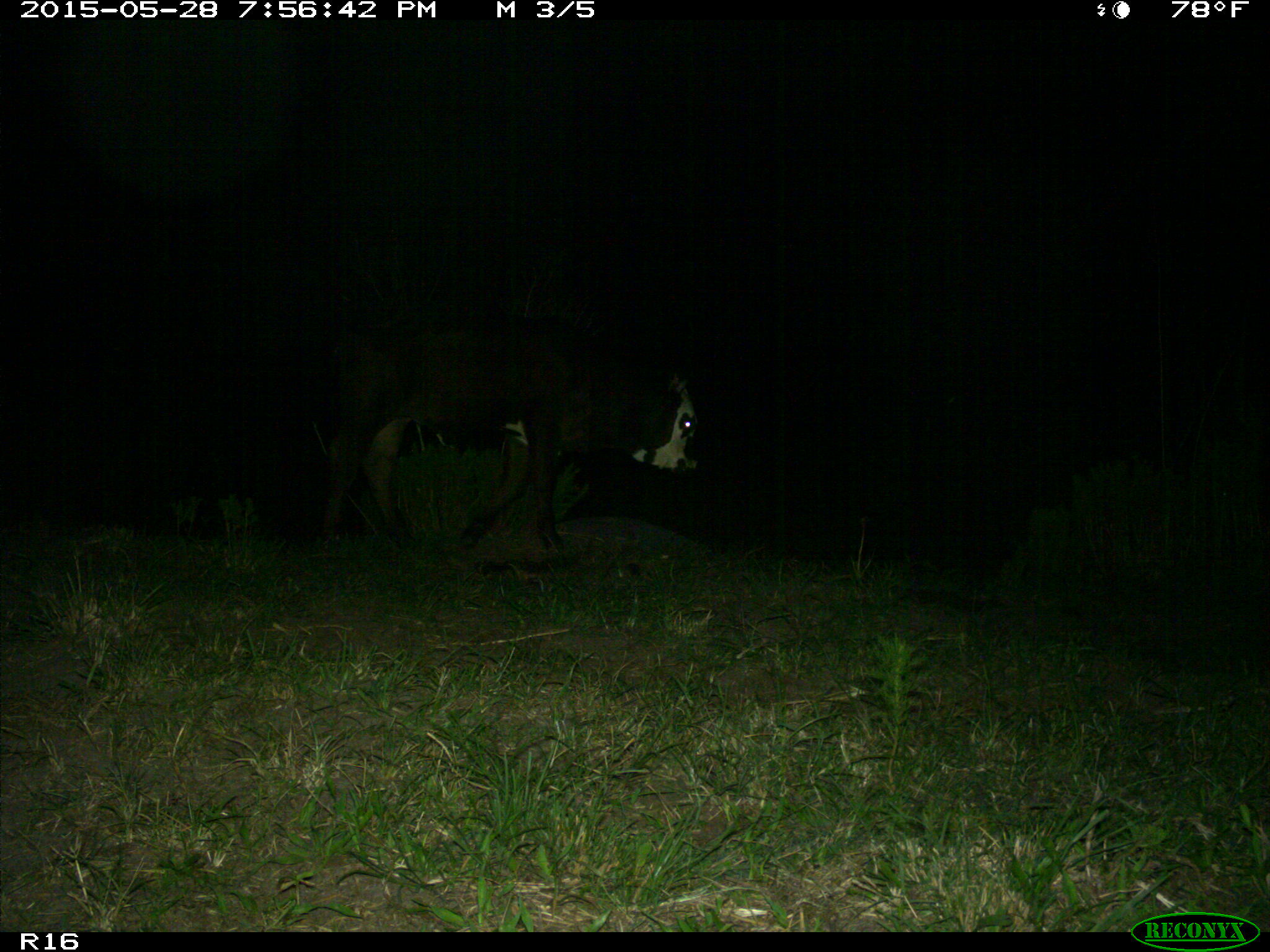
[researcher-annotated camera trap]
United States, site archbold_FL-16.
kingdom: Animalia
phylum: Chordata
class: Mammalia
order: Artiodactyla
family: Bovidae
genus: Bos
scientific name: Bos taurus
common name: domestic cow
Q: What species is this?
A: Bos taurus (domestic cow).